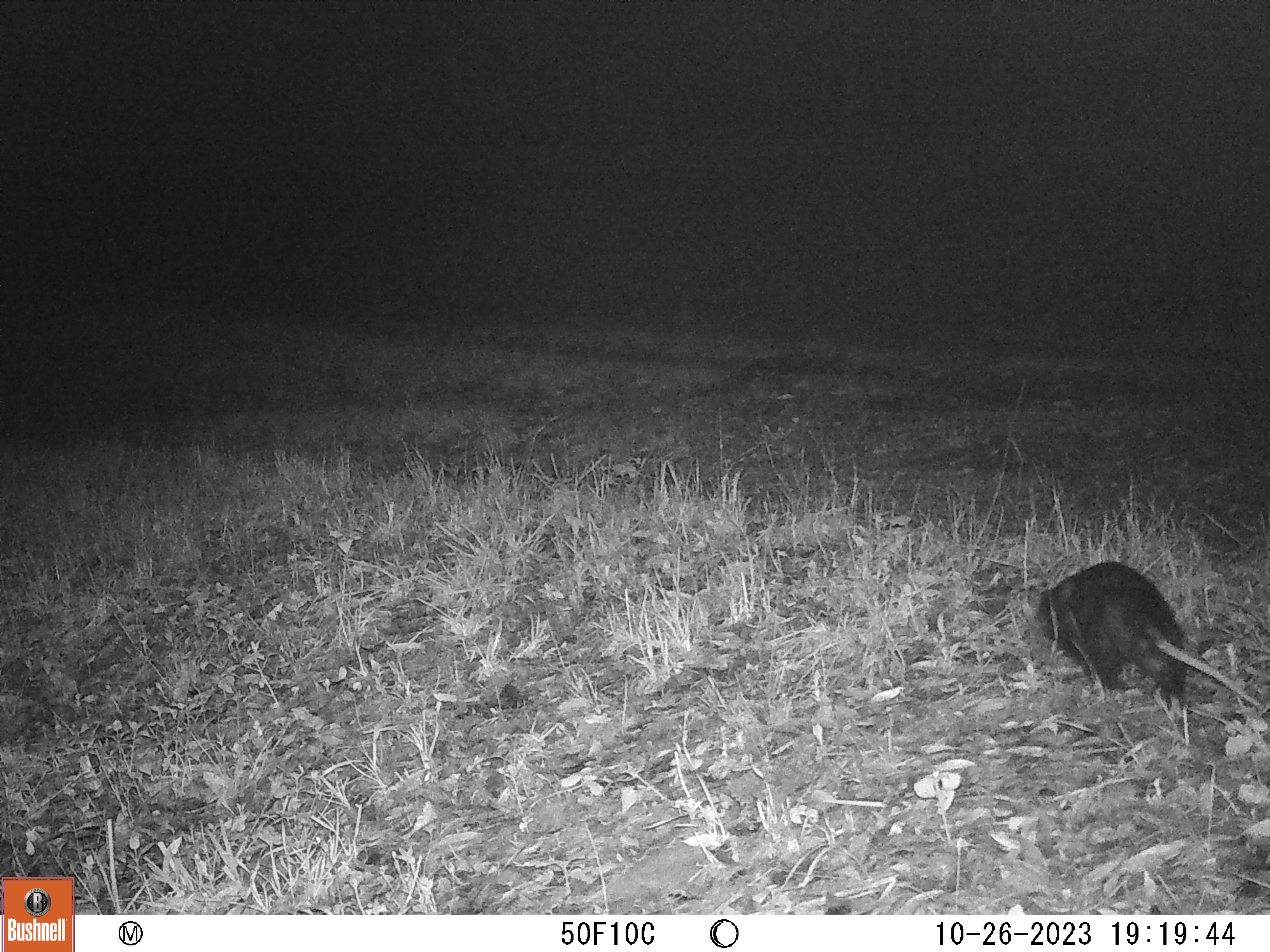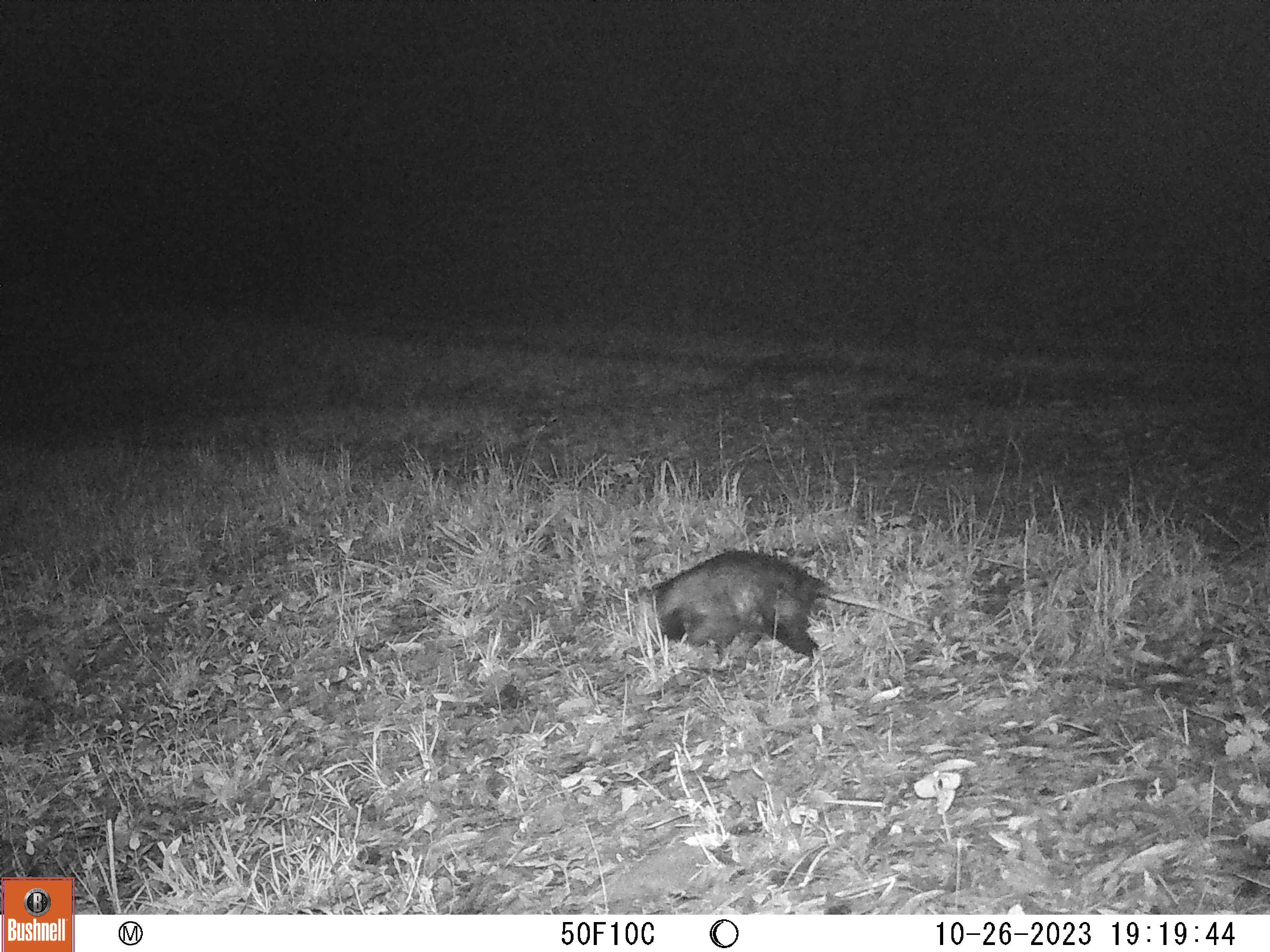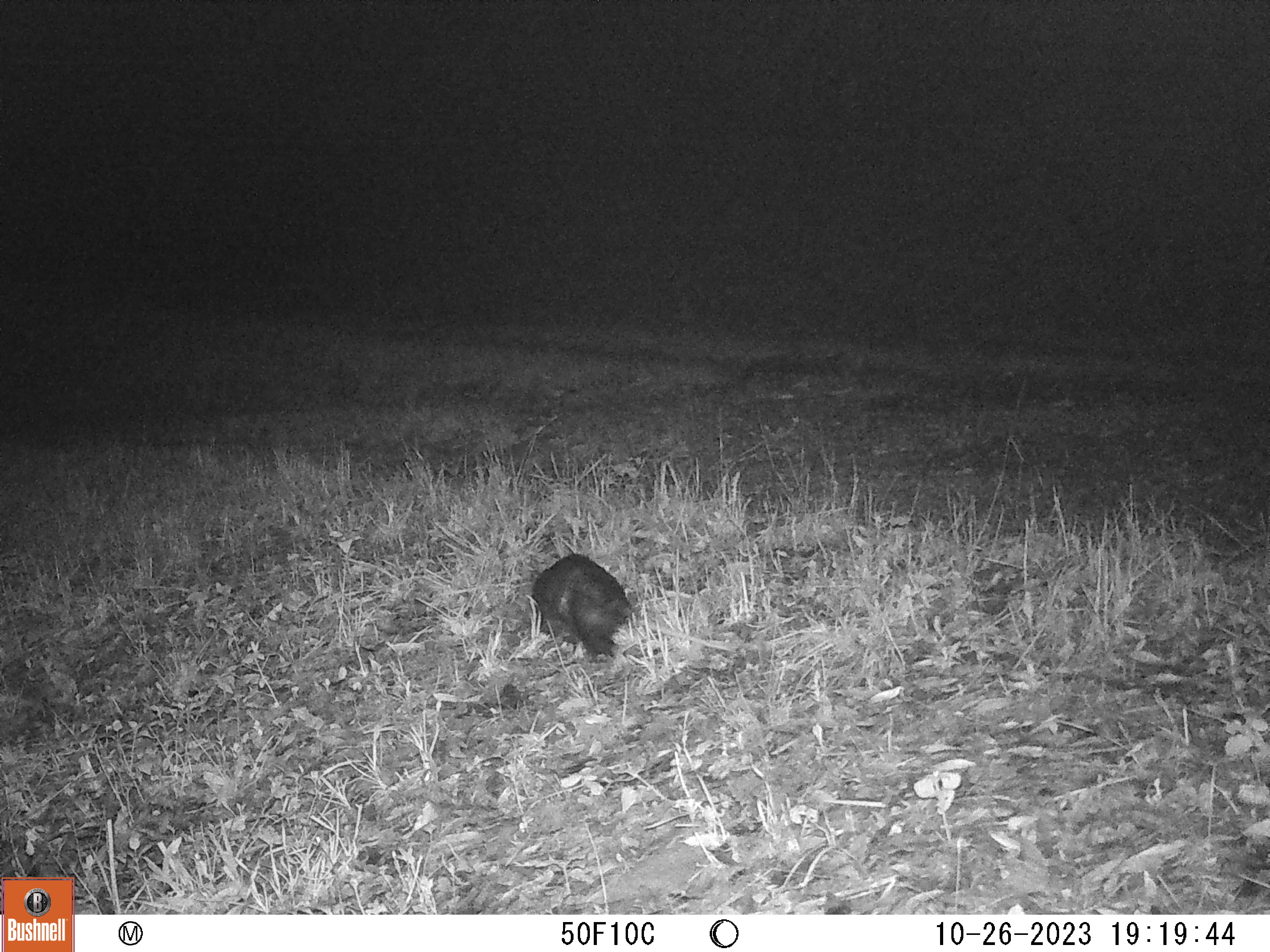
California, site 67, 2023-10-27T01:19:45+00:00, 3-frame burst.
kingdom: Animalia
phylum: Chordata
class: Mammalia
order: Didelphimorphia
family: Didelphidae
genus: Didelphis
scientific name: Didelphis virginiana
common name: virginia opossum